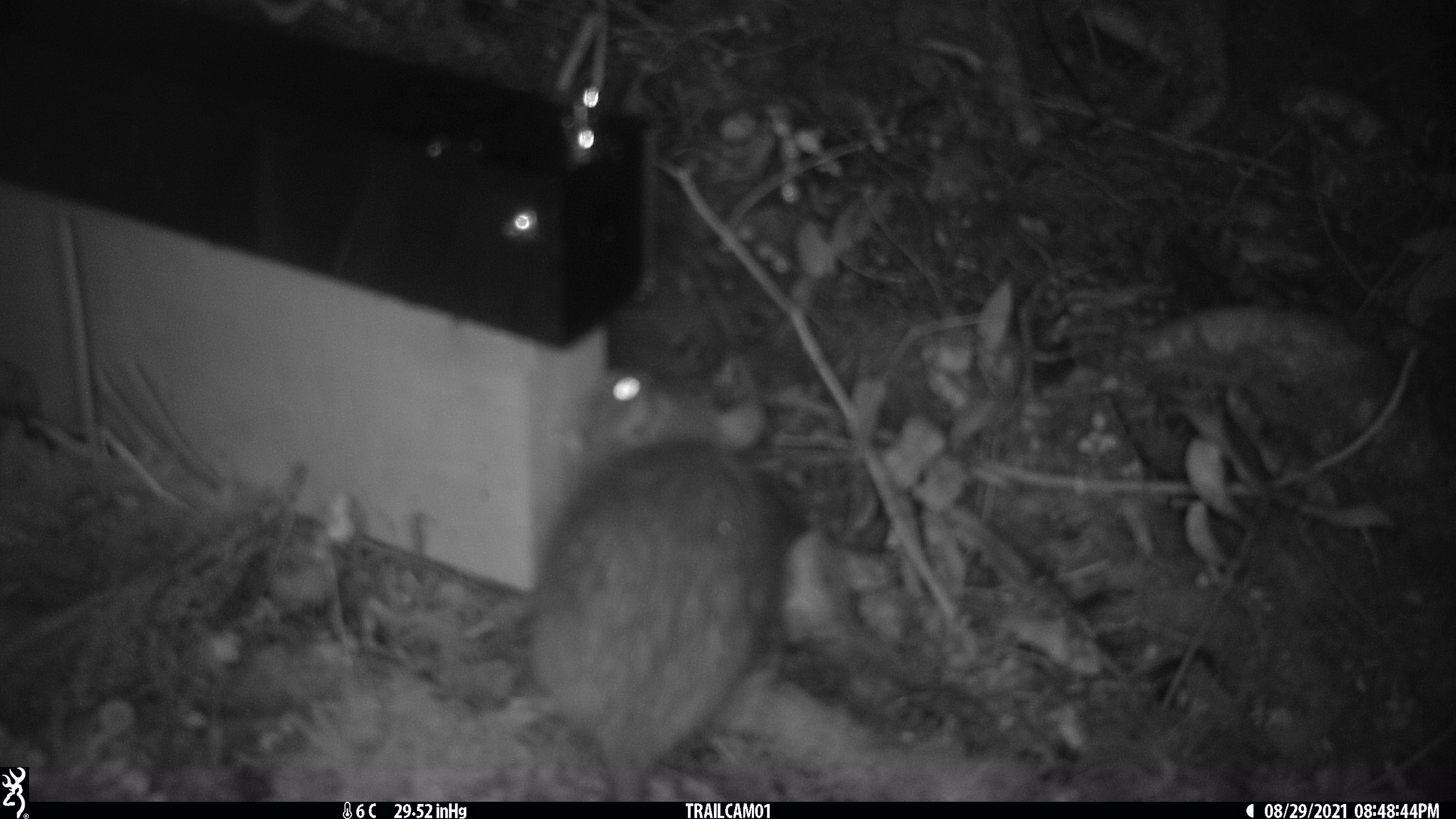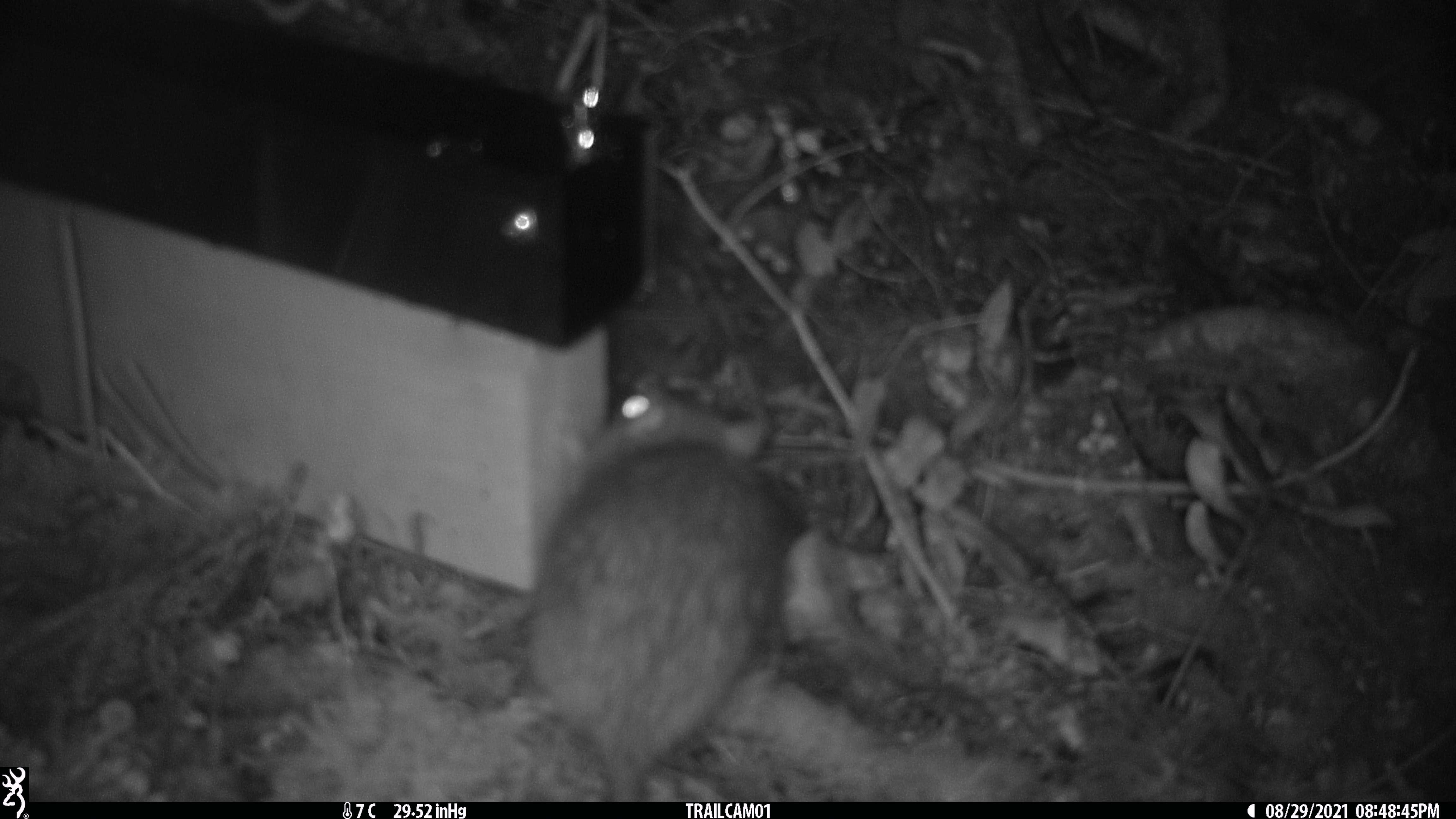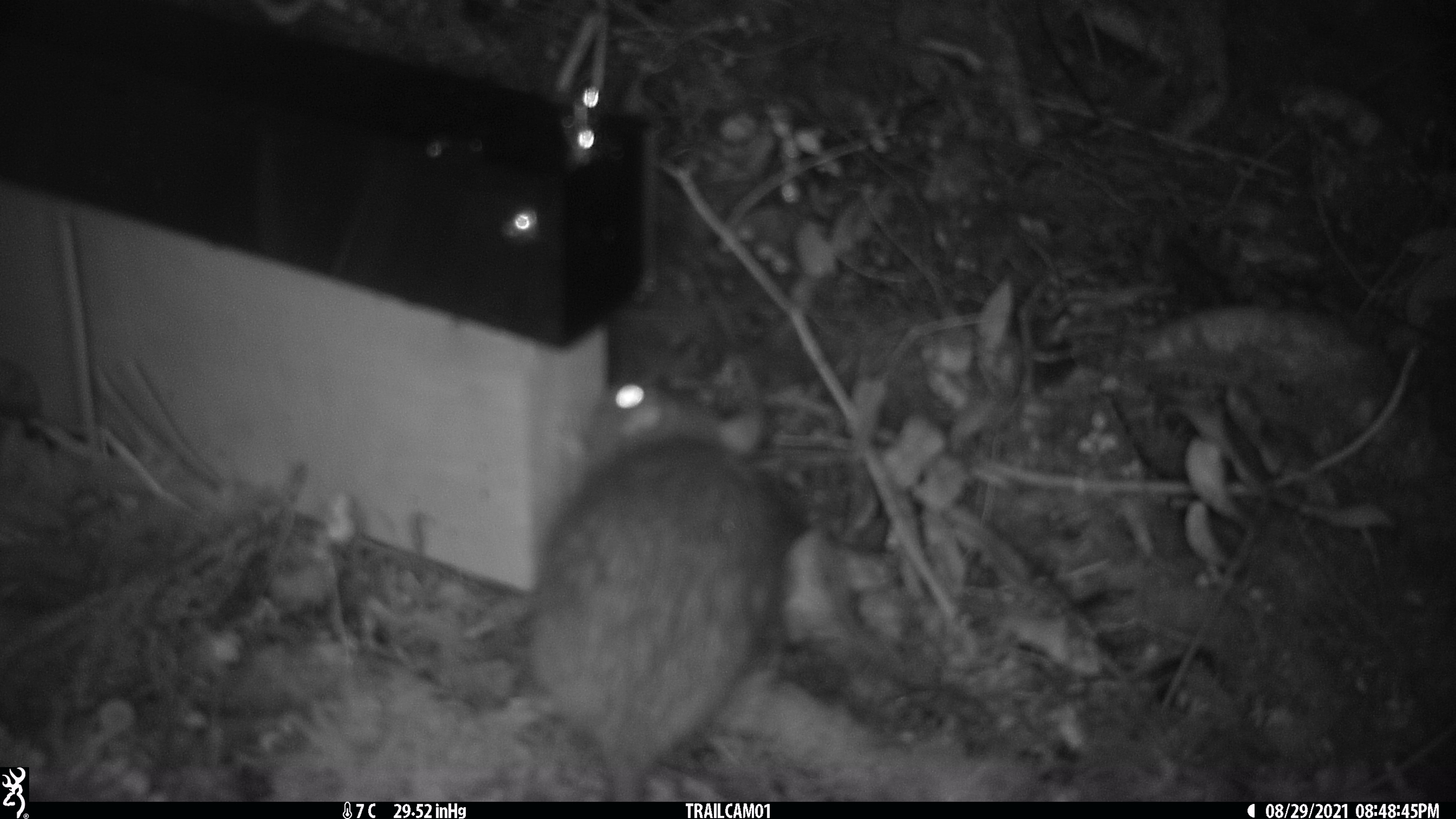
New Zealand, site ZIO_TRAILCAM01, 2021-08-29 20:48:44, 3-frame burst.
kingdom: Animalia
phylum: Chordata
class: Mammalia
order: Rodentia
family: Muridae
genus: Rattus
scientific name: Rattus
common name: rat